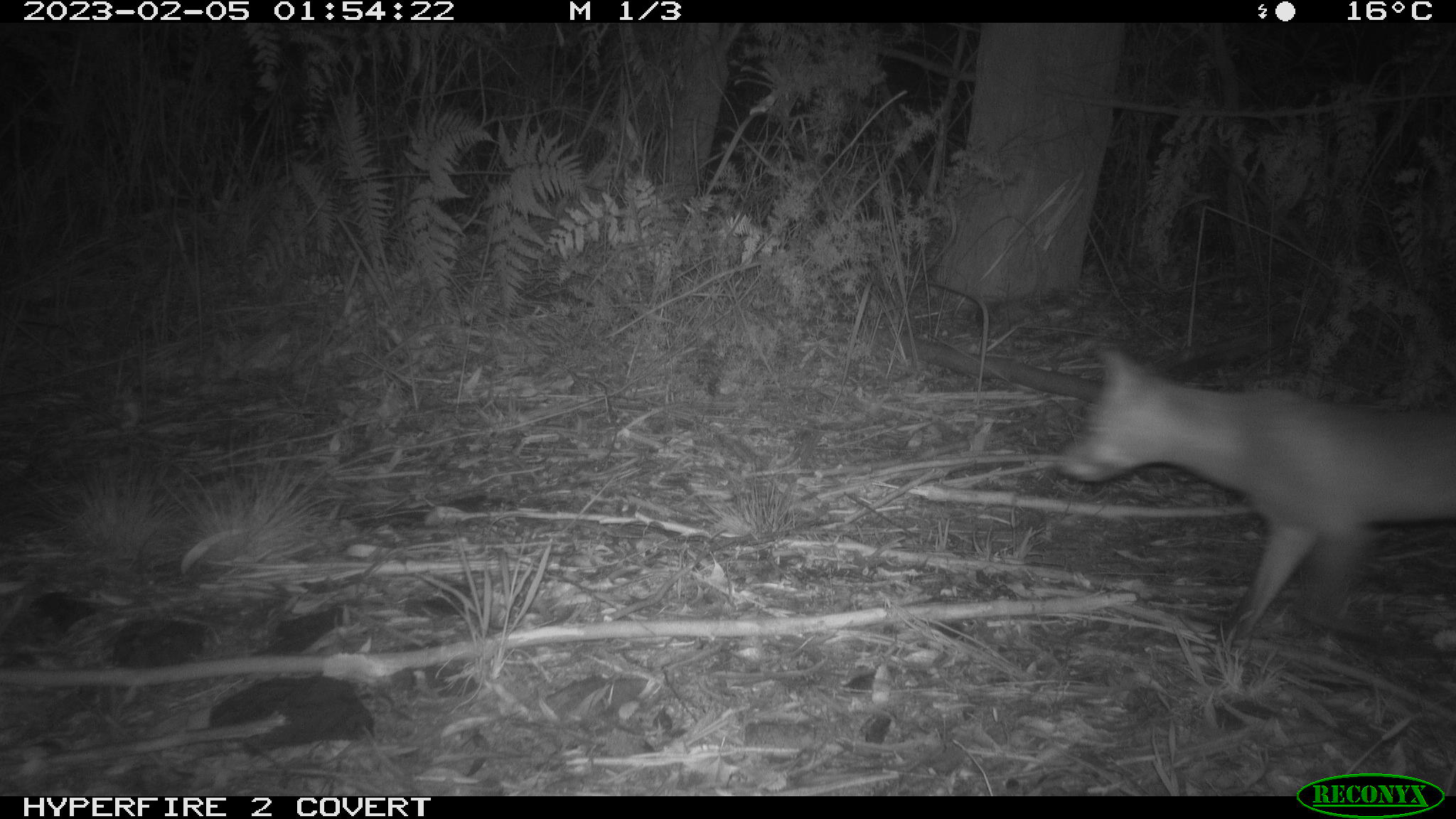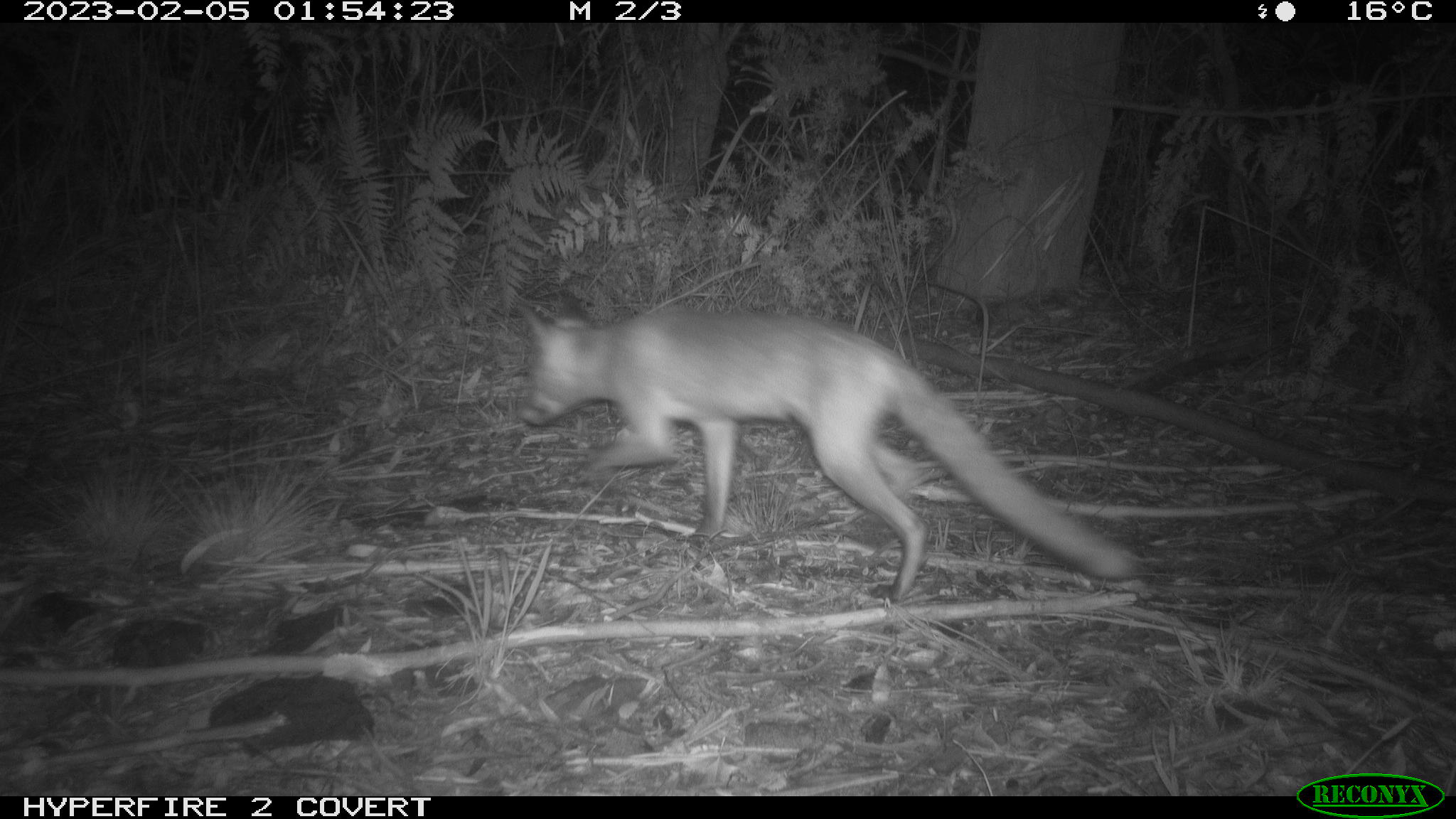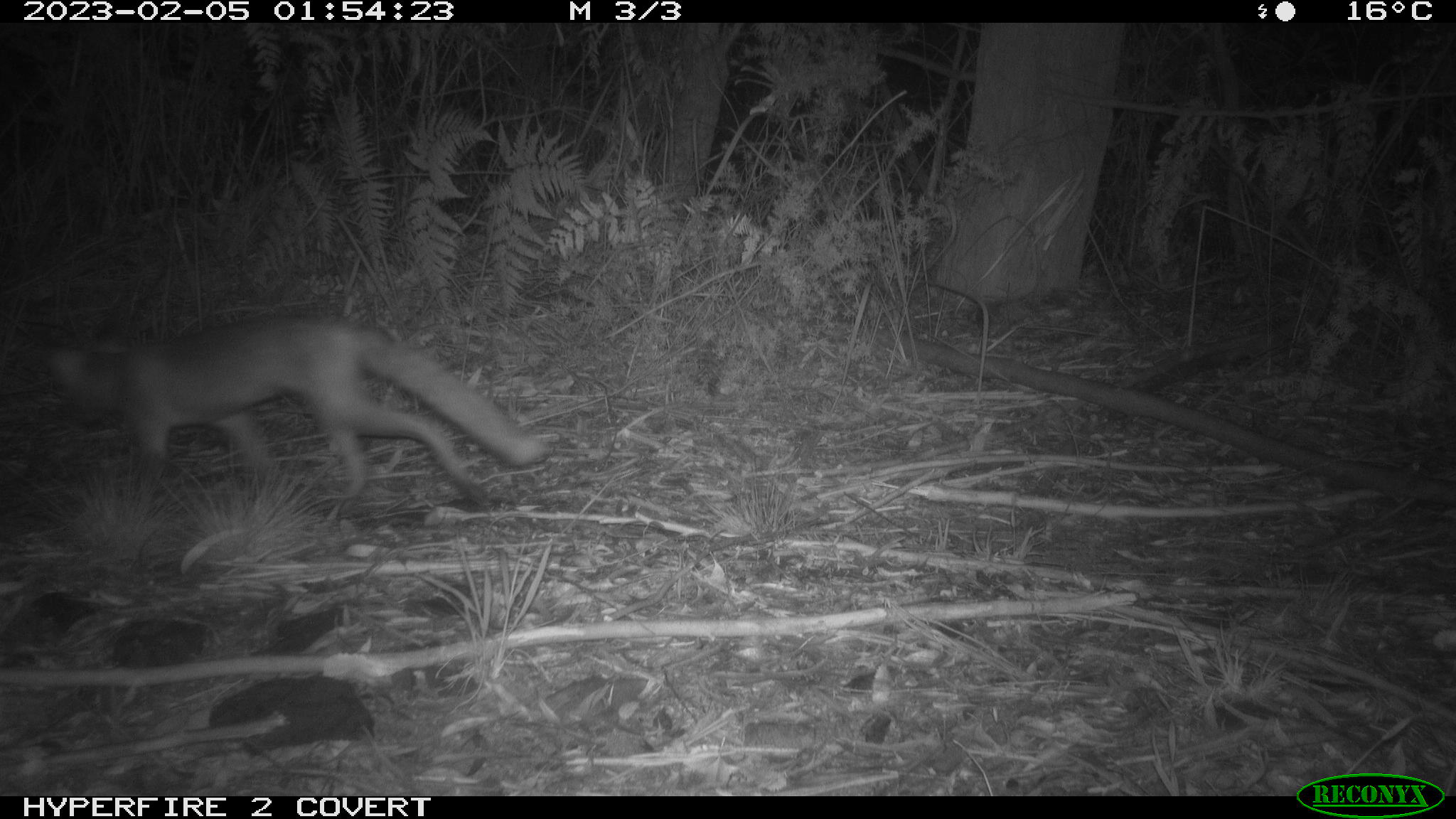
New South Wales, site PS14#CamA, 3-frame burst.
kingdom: Animalia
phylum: Chordata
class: Mammalia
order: Carnivora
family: Canidae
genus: Vulpes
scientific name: Vulpes vulpes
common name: red fox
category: fox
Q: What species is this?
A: Fox (red fox) (Vulpes vulpes).